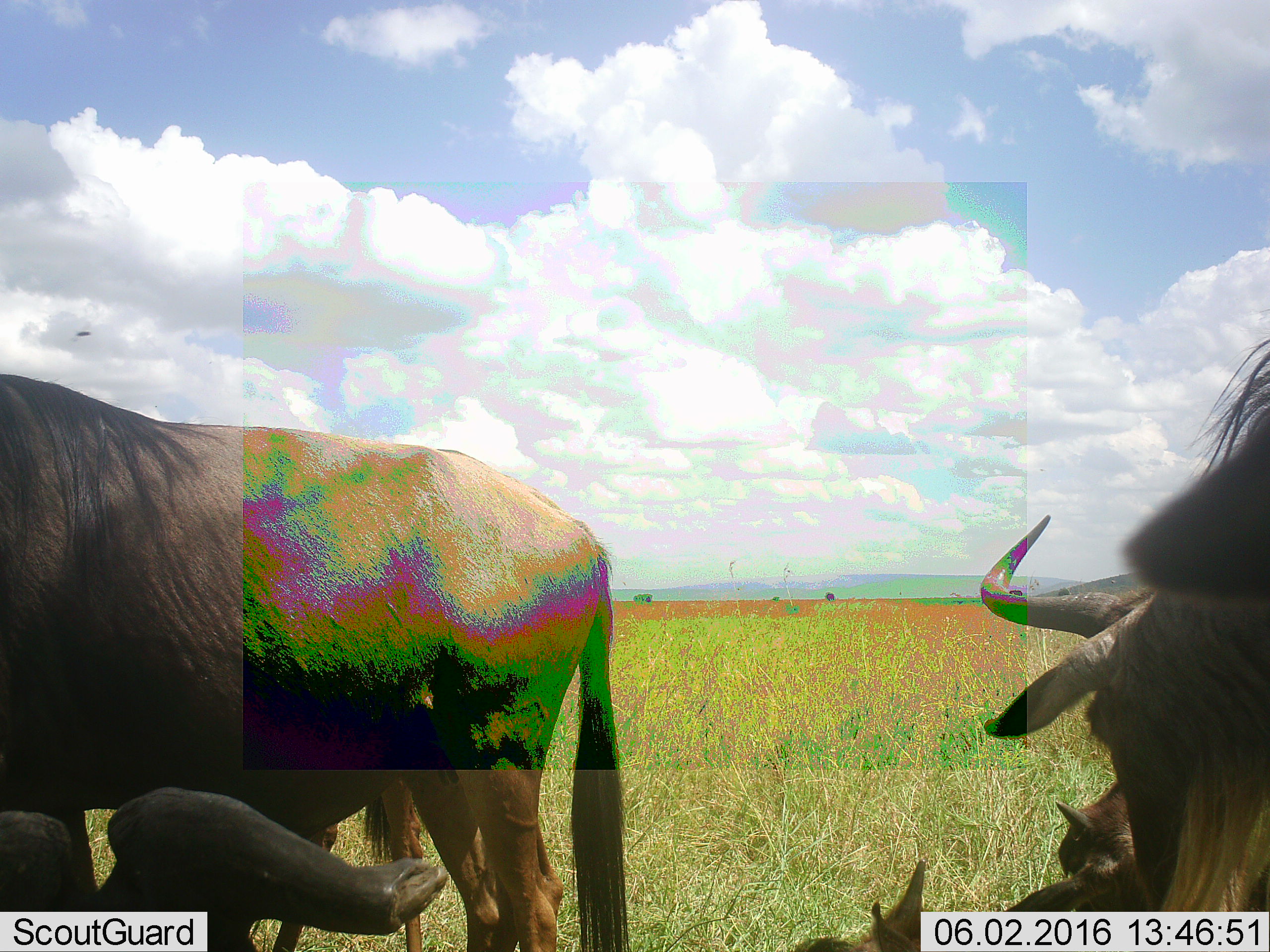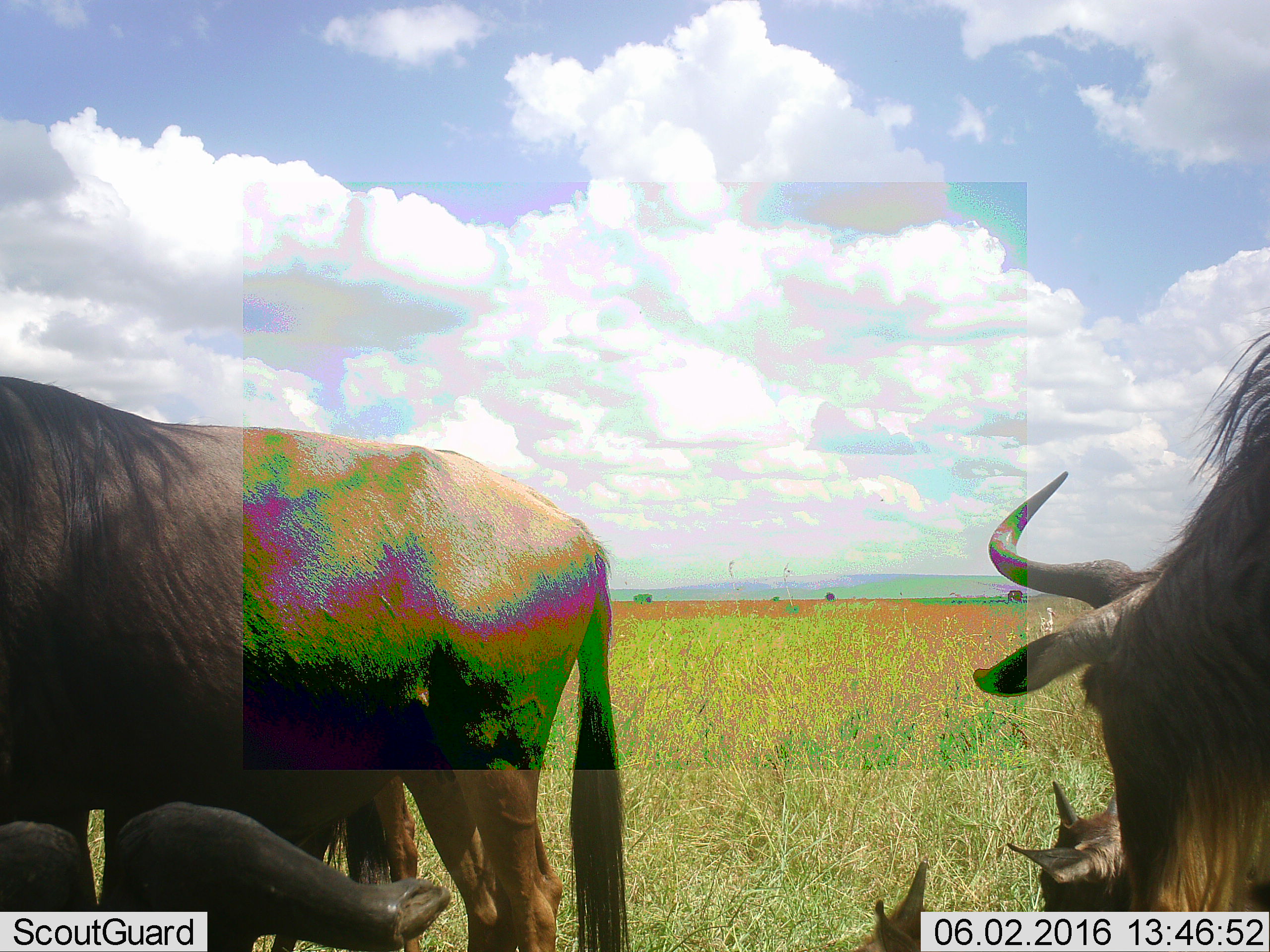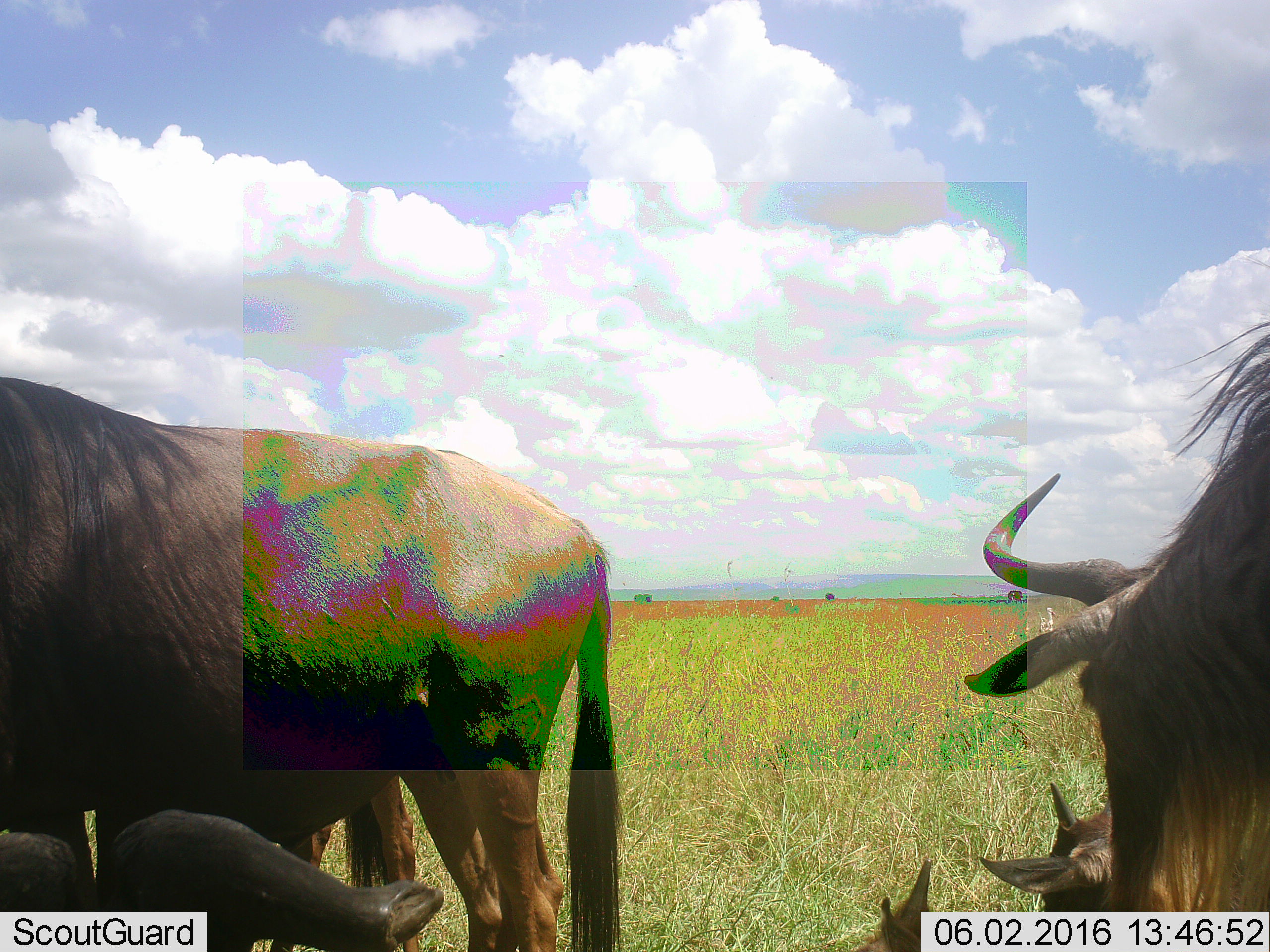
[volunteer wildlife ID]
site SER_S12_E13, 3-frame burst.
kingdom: Animalia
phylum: Chordata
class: Mammalia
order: Artiodactyla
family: Bovidae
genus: Connochaetes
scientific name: Connochaetes taurinus taurinus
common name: blue wildebeest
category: wildebeestblue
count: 5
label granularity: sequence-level